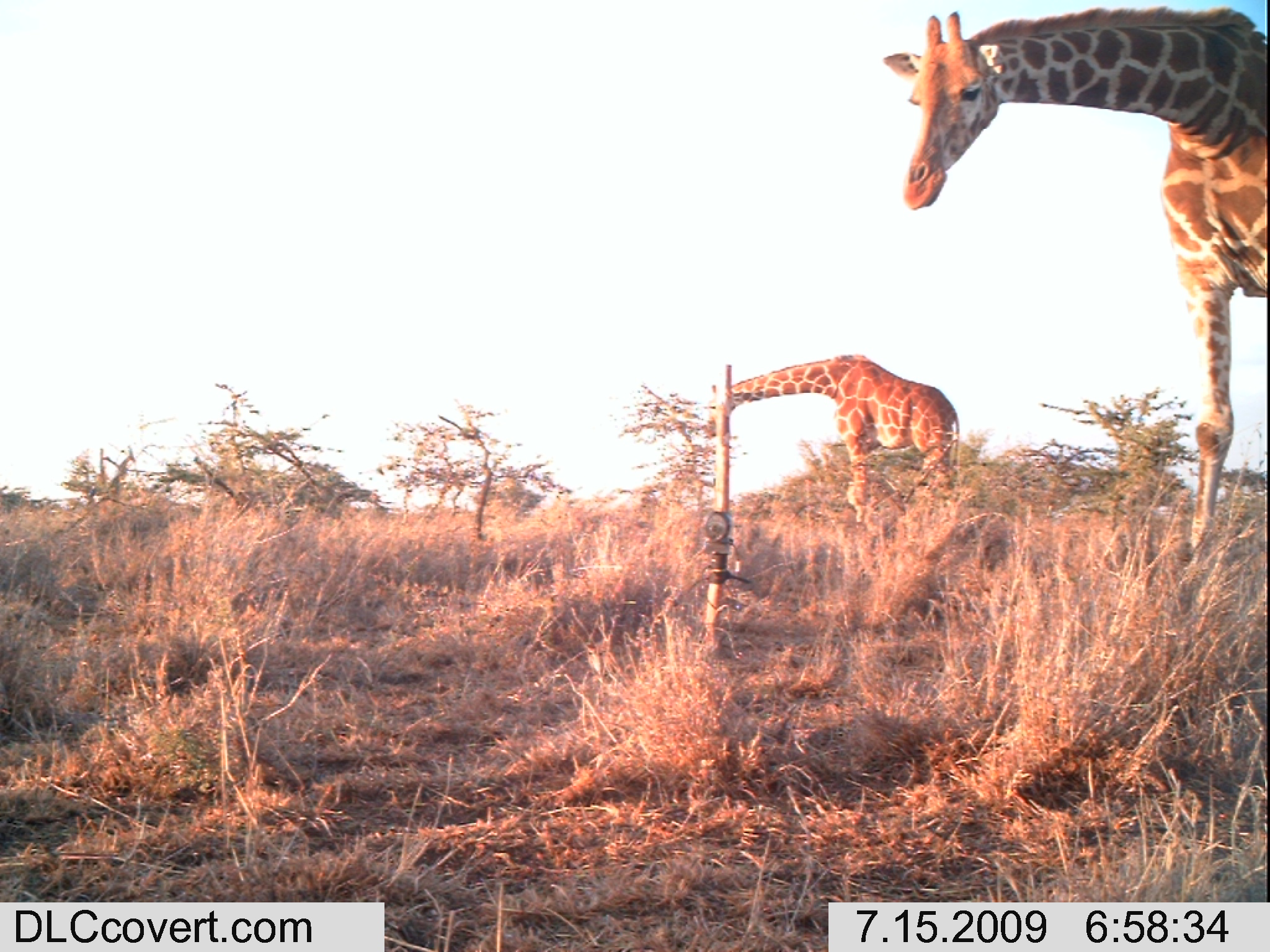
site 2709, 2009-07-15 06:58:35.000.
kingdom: Animalia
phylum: Chordata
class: Mammalia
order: Artiodactyla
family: Giraffidae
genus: Giraffa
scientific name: Giraffa camelopardalis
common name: giraffe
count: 2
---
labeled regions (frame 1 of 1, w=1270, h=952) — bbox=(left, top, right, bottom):
giraffa camelopardalis: bbox=(878, 0, 1270, 560); bbox=(704, 353, 962, 526)